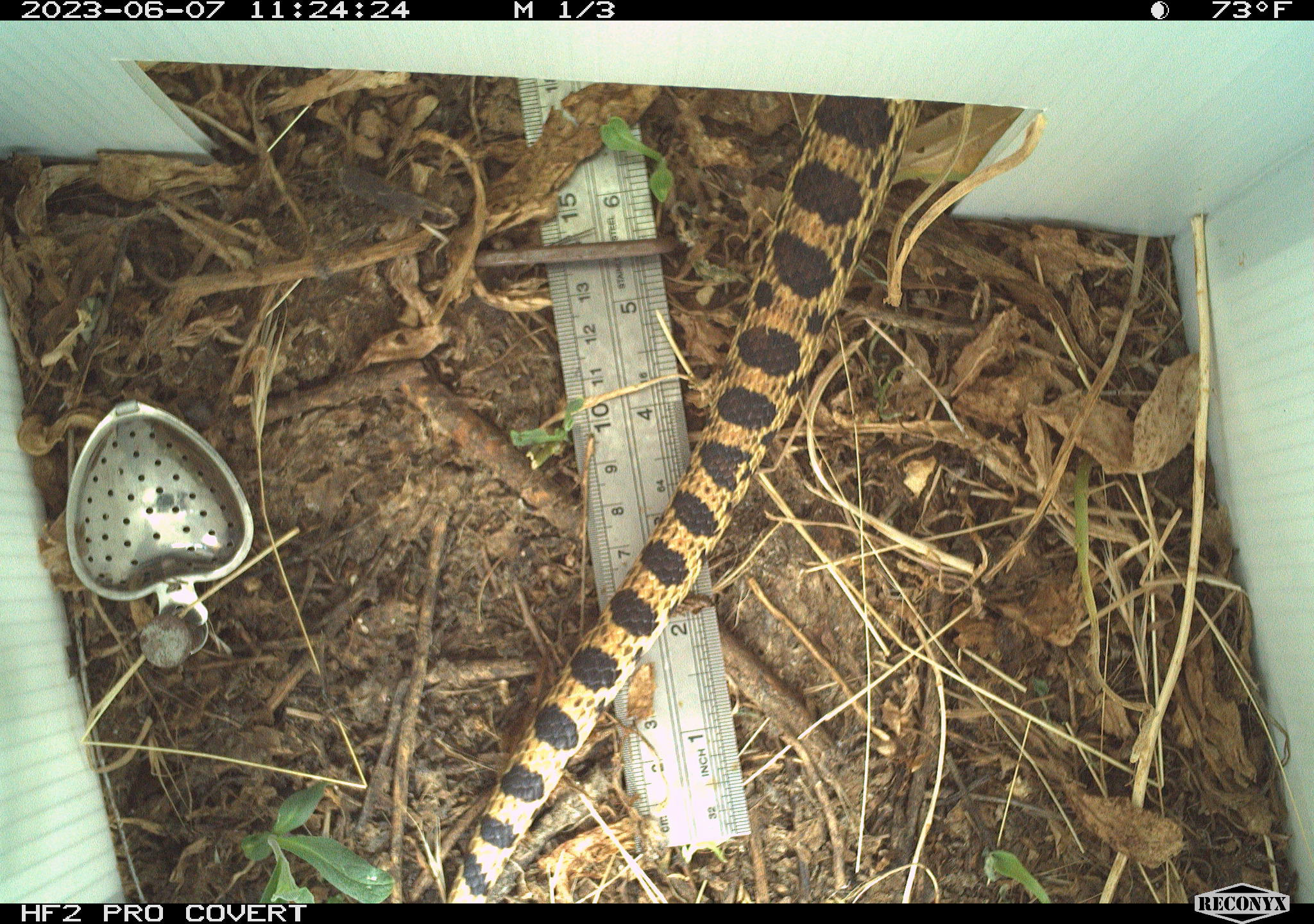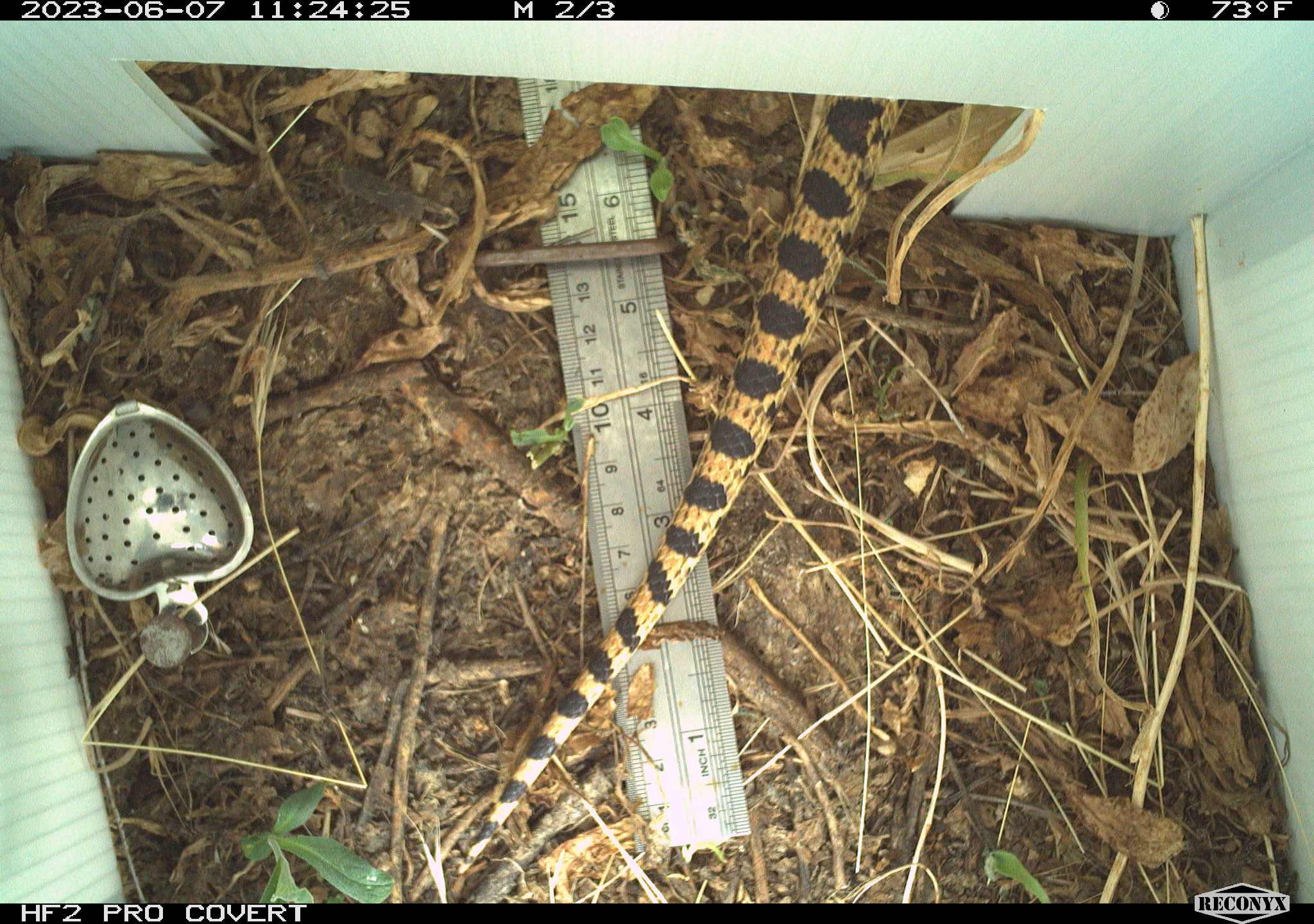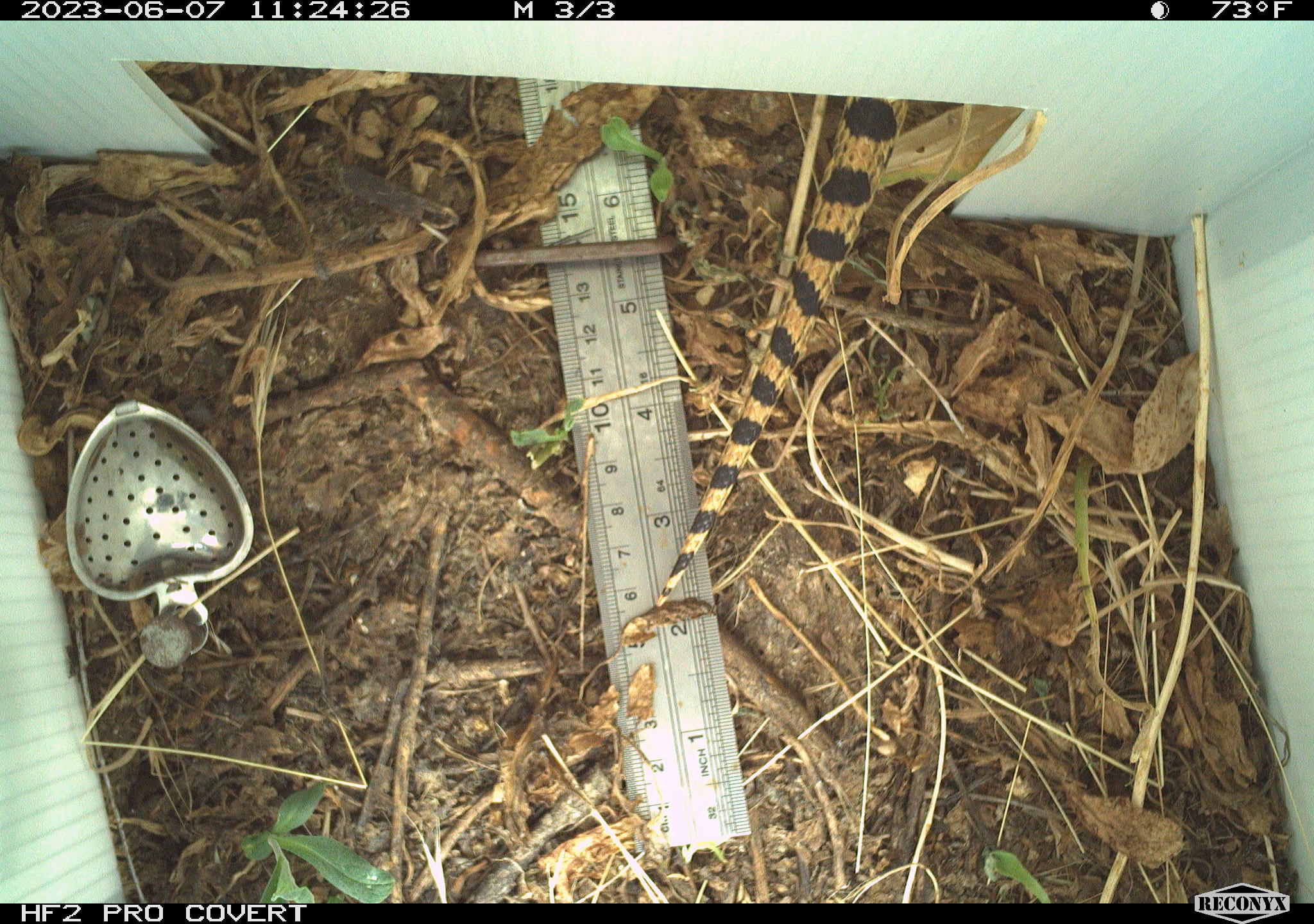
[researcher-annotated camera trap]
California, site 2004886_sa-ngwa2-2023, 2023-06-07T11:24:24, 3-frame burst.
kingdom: Animalia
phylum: Chordata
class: Reptilia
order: Squamata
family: Colubridae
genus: Pituophis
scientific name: Pituophis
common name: bullsnakes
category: pituophis species